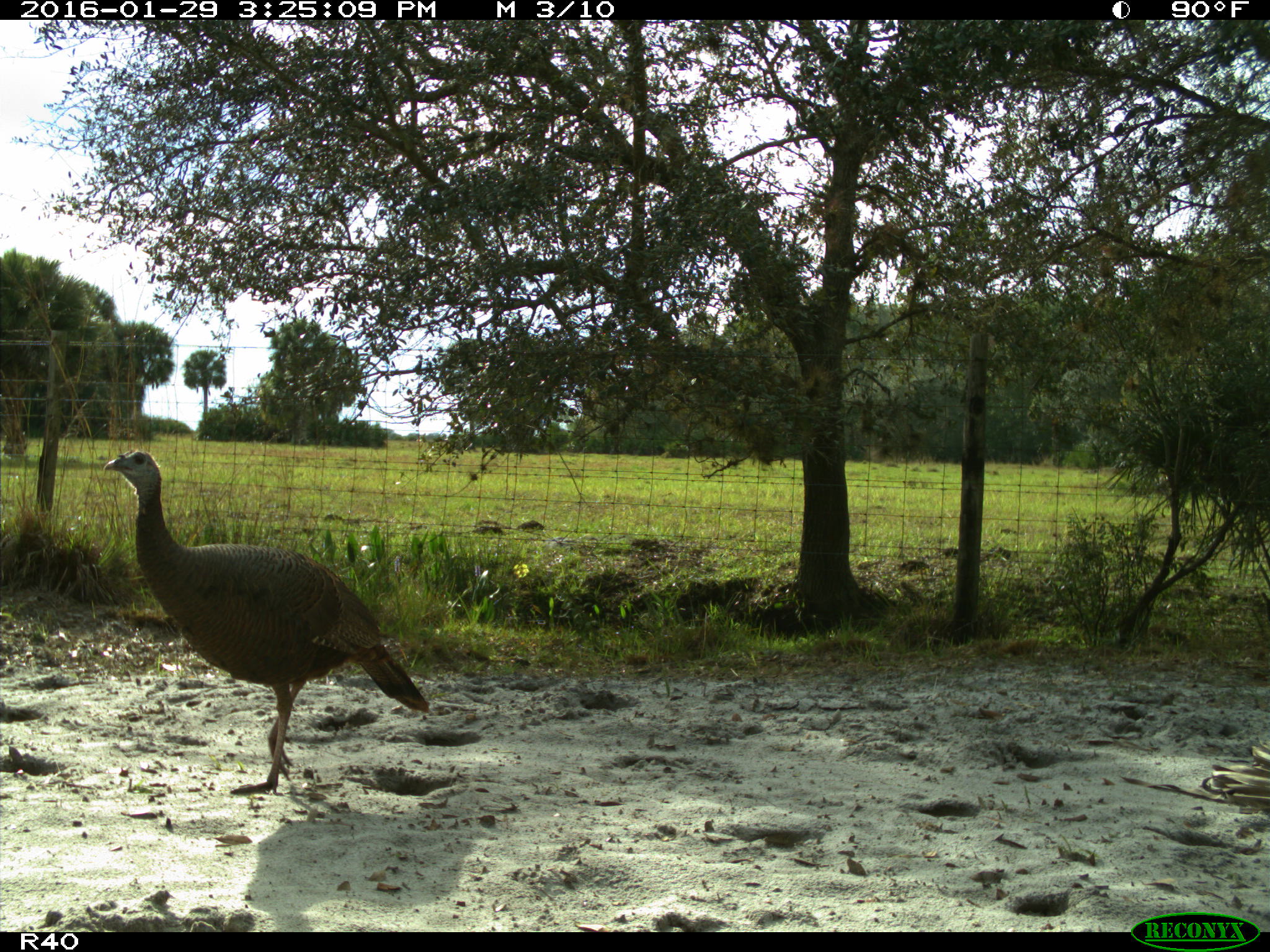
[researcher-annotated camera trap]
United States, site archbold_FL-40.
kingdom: Animalia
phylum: Chordata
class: Aves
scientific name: Aves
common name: birds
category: unidentified bird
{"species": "unidentified bird (birds) (Aves)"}